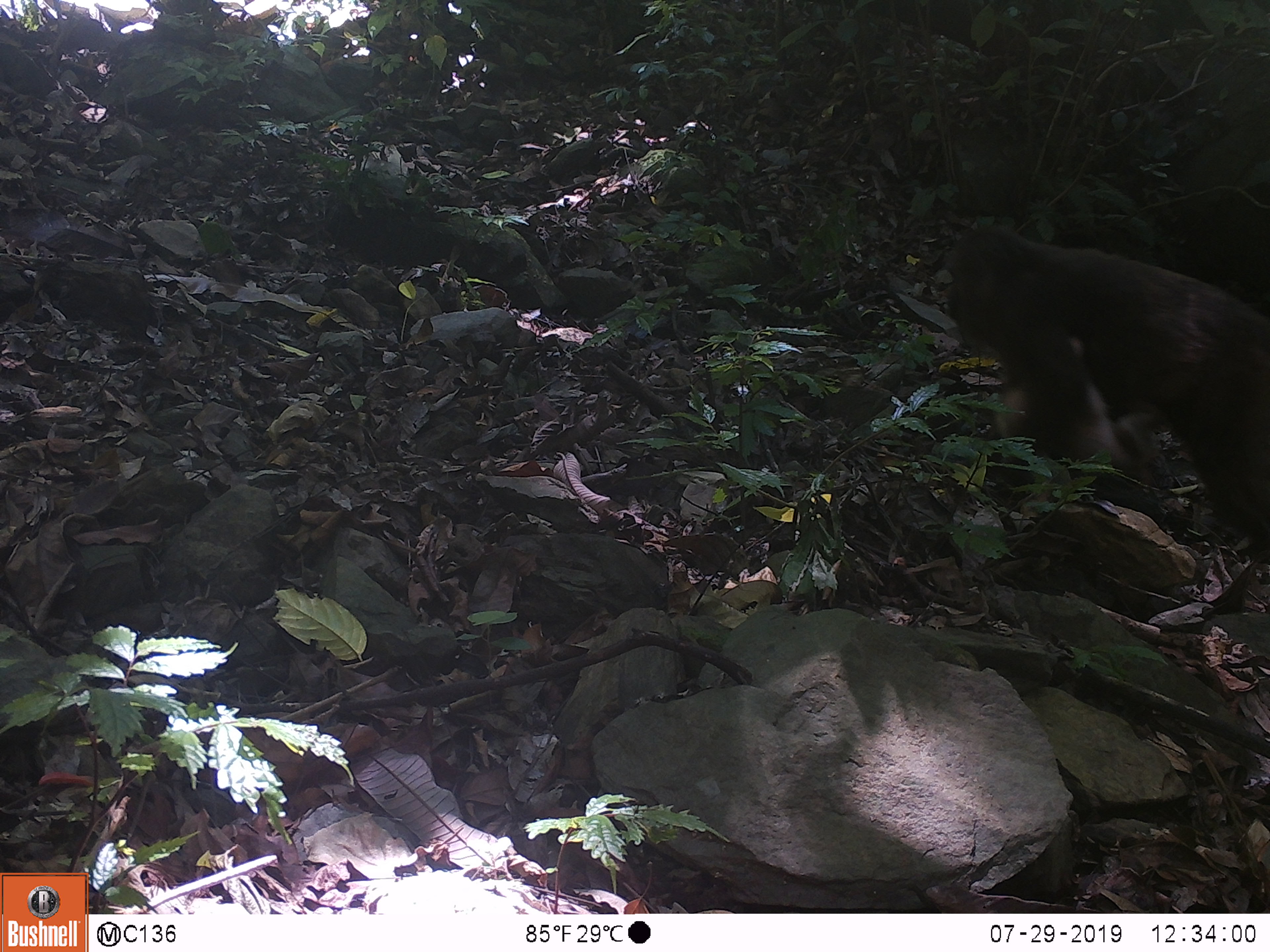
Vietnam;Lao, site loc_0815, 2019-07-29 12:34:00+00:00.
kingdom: Animalia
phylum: Chordata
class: Mammalia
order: Primates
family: Cercopithecidae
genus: Macaca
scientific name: Macaca arctoides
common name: stump-tailed macaque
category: stump tailed macaque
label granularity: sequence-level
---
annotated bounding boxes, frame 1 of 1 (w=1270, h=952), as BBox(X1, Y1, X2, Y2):
stump tailed macaque: BBox(939, 223, 1270, 561)